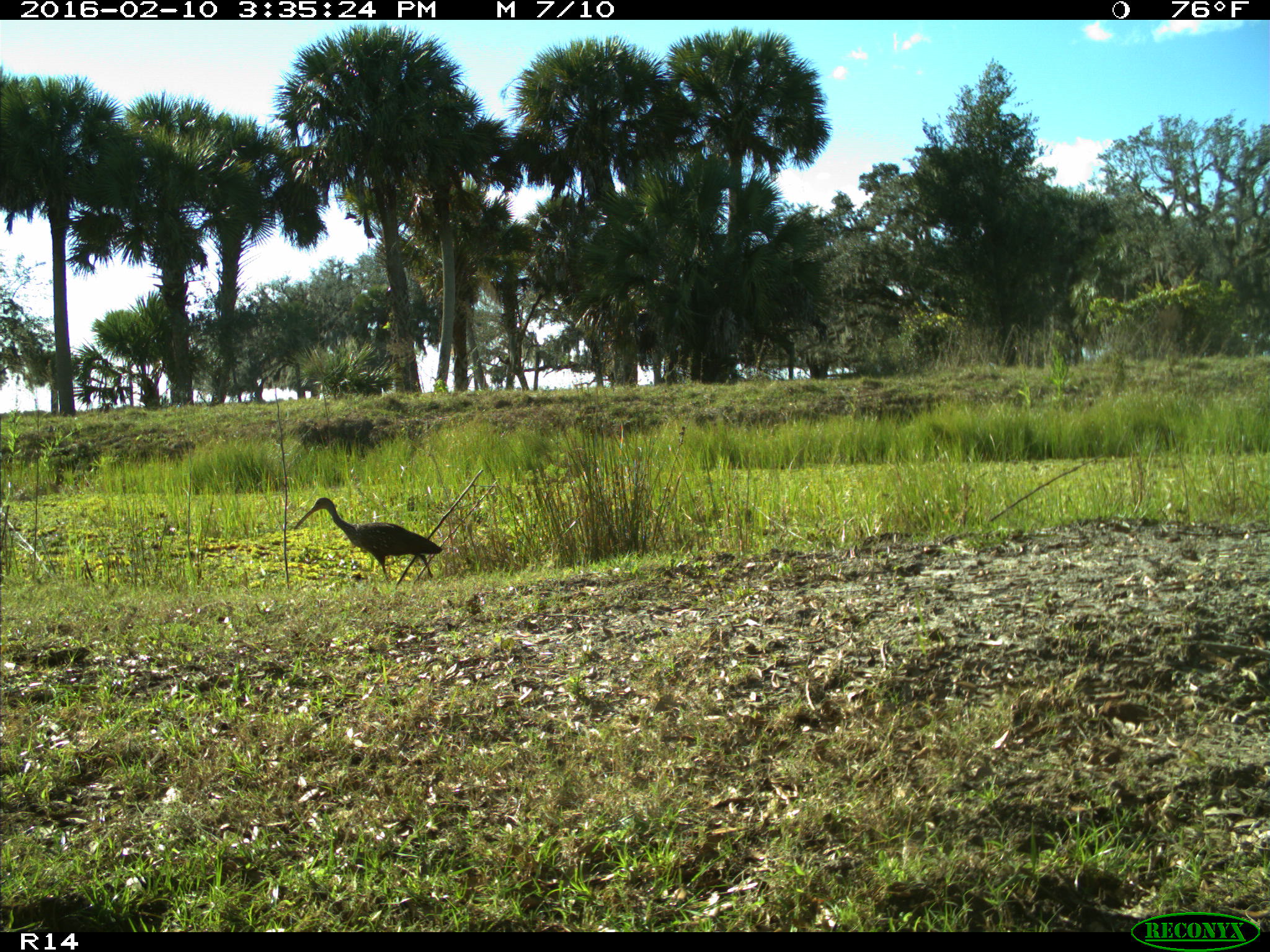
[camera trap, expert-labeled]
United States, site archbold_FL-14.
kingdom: Animalia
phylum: Chordata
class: Aves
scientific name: Aves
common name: birds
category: unidentified bird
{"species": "unidentified bird (birds) (Aves)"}